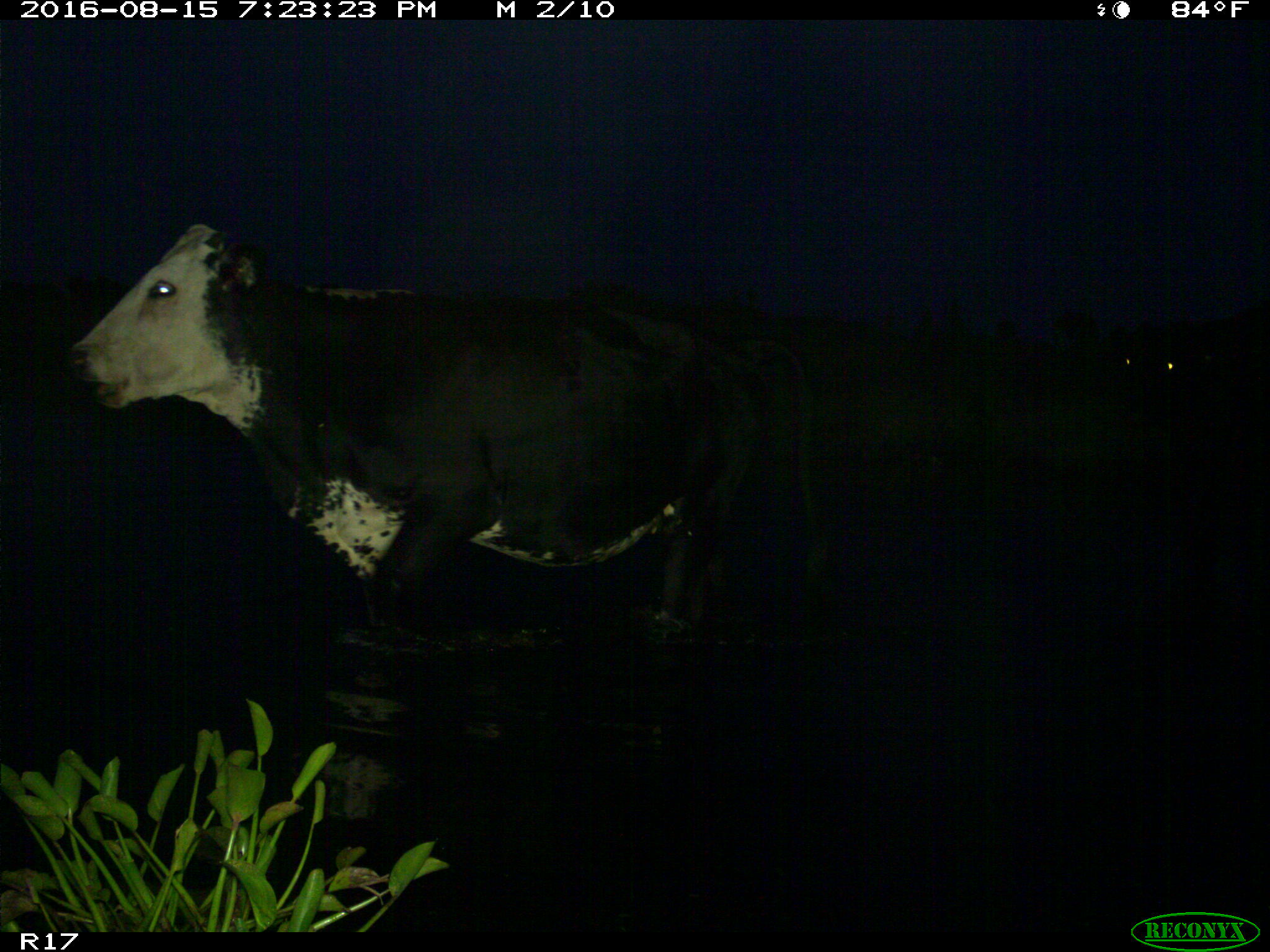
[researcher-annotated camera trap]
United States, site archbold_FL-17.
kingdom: Animalia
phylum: Chordata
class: Mammalia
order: Artiodactyla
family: Bovidae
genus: Bos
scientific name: Bos taurus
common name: domestic cow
Bos taurus (domestic cow).